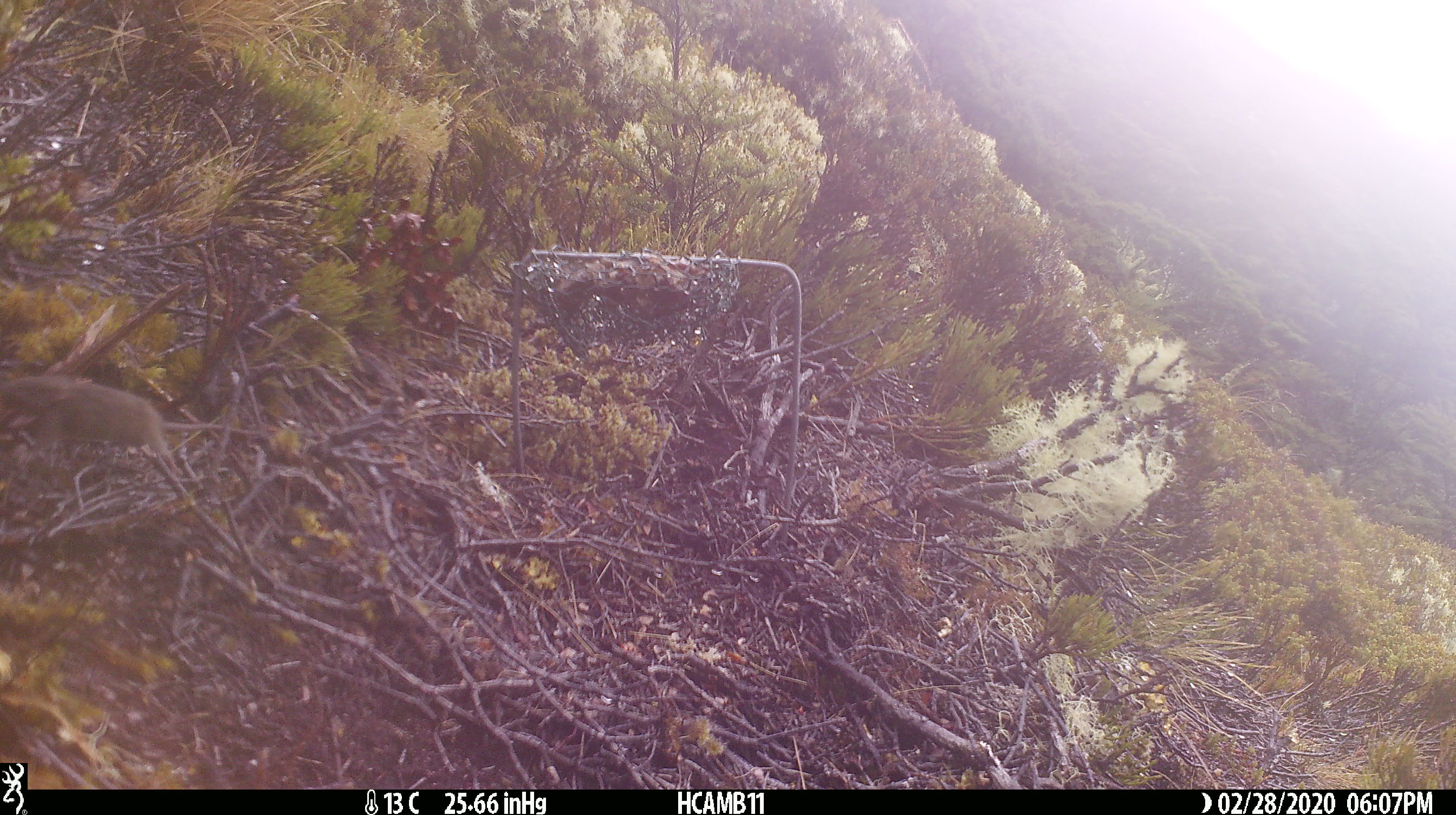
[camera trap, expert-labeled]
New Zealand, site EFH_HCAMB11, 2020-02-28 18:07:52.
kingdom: Animalia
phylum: Chordata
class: Mammalia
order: Rodentia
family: Muridae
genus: Mus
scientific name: Mus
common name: mouse